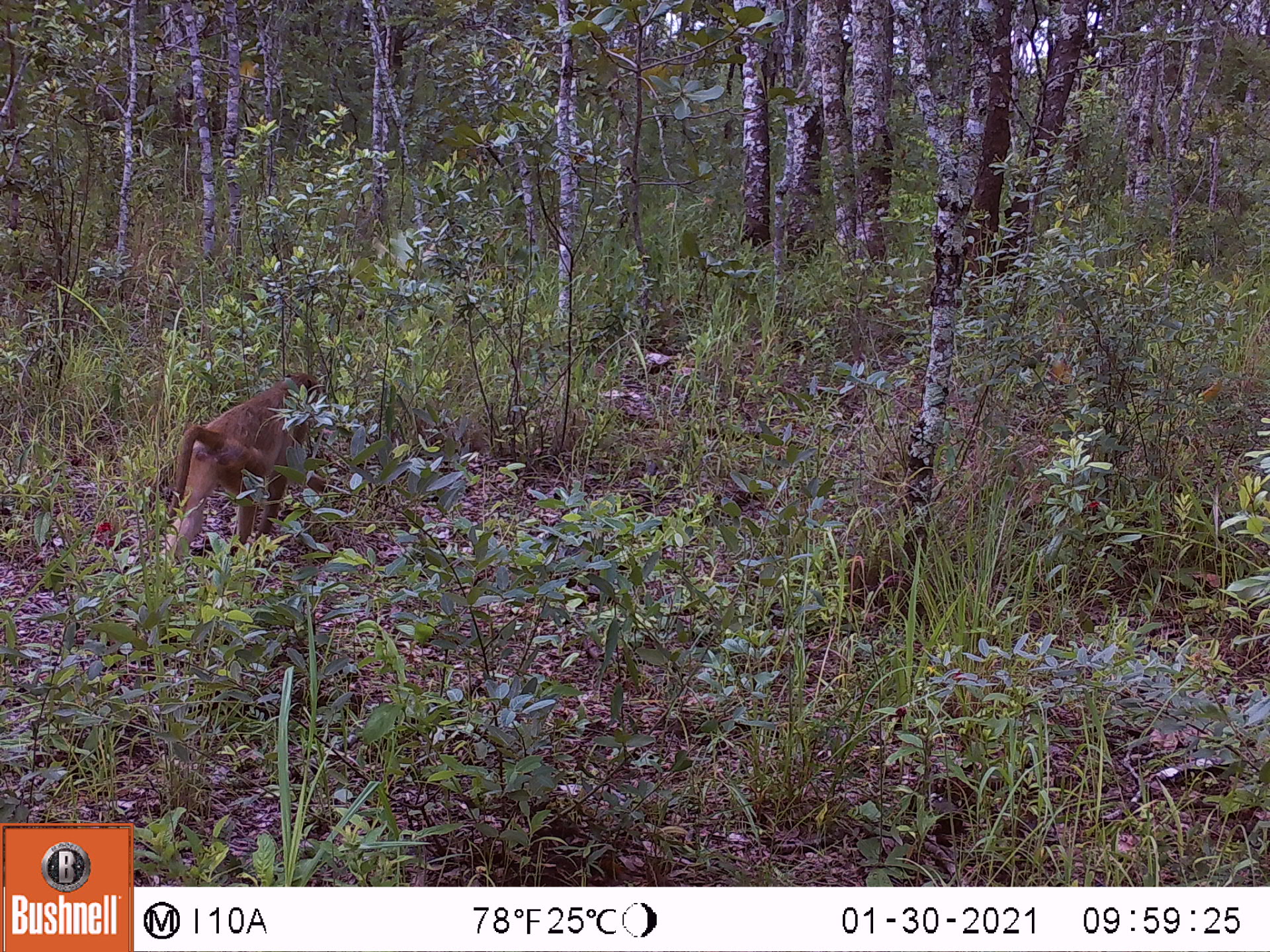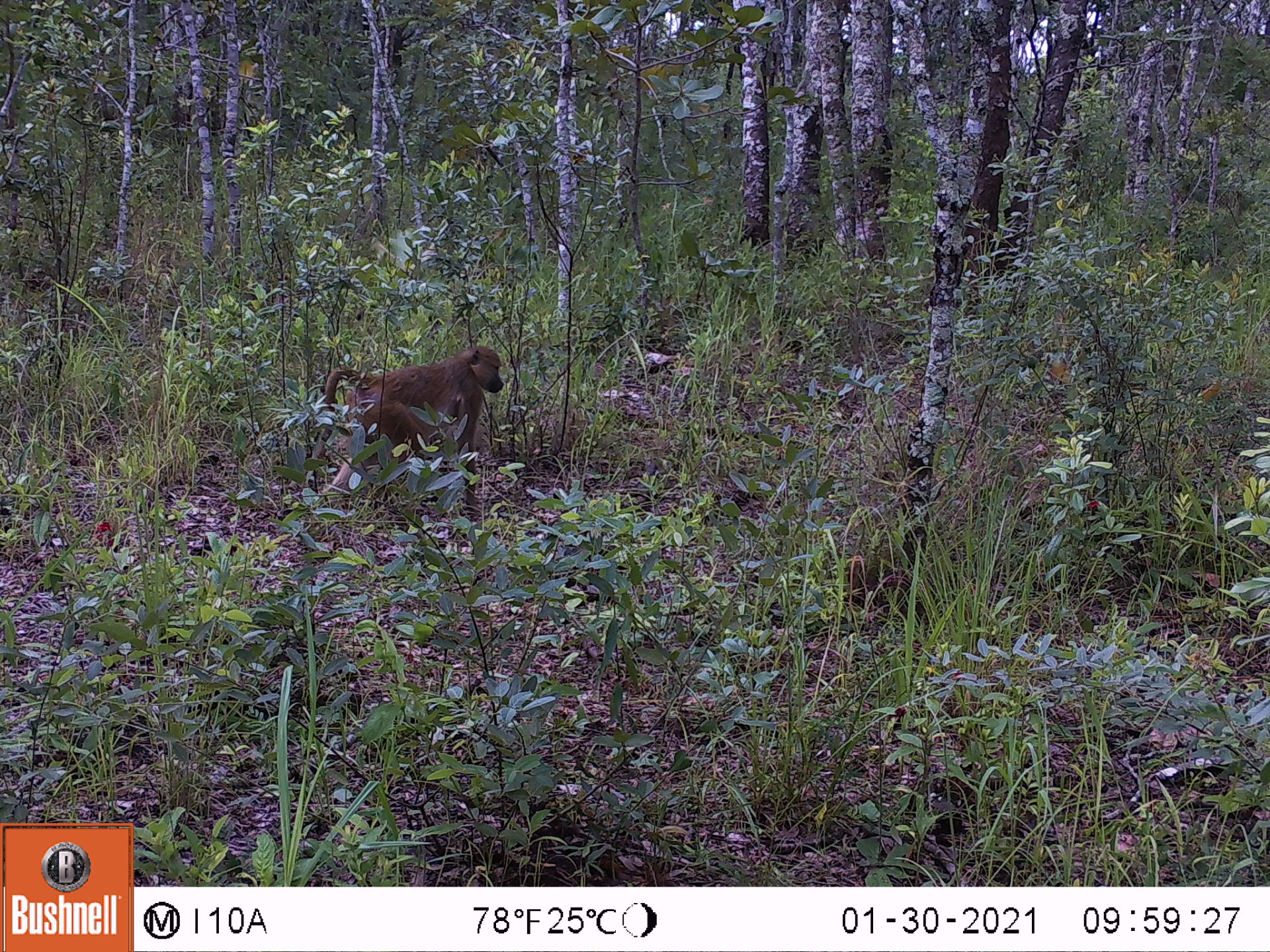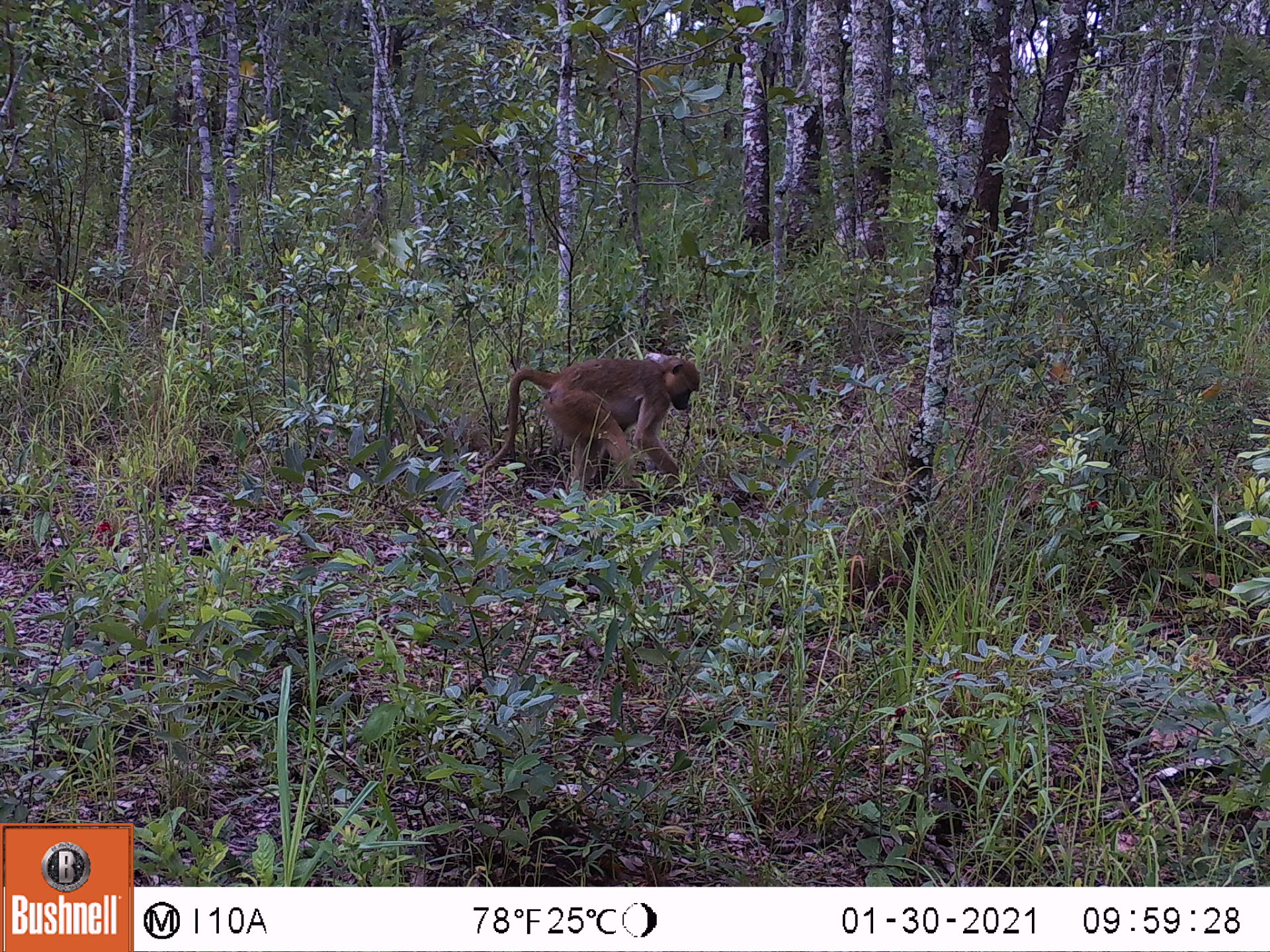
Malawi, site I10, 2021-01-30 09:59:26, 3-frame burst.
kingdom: Animalia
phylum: Chordata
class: Mammalia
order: Primates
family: Cercopithecidae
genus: Papio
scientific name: Papio cynocephalus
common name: yellow baboon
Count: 1.